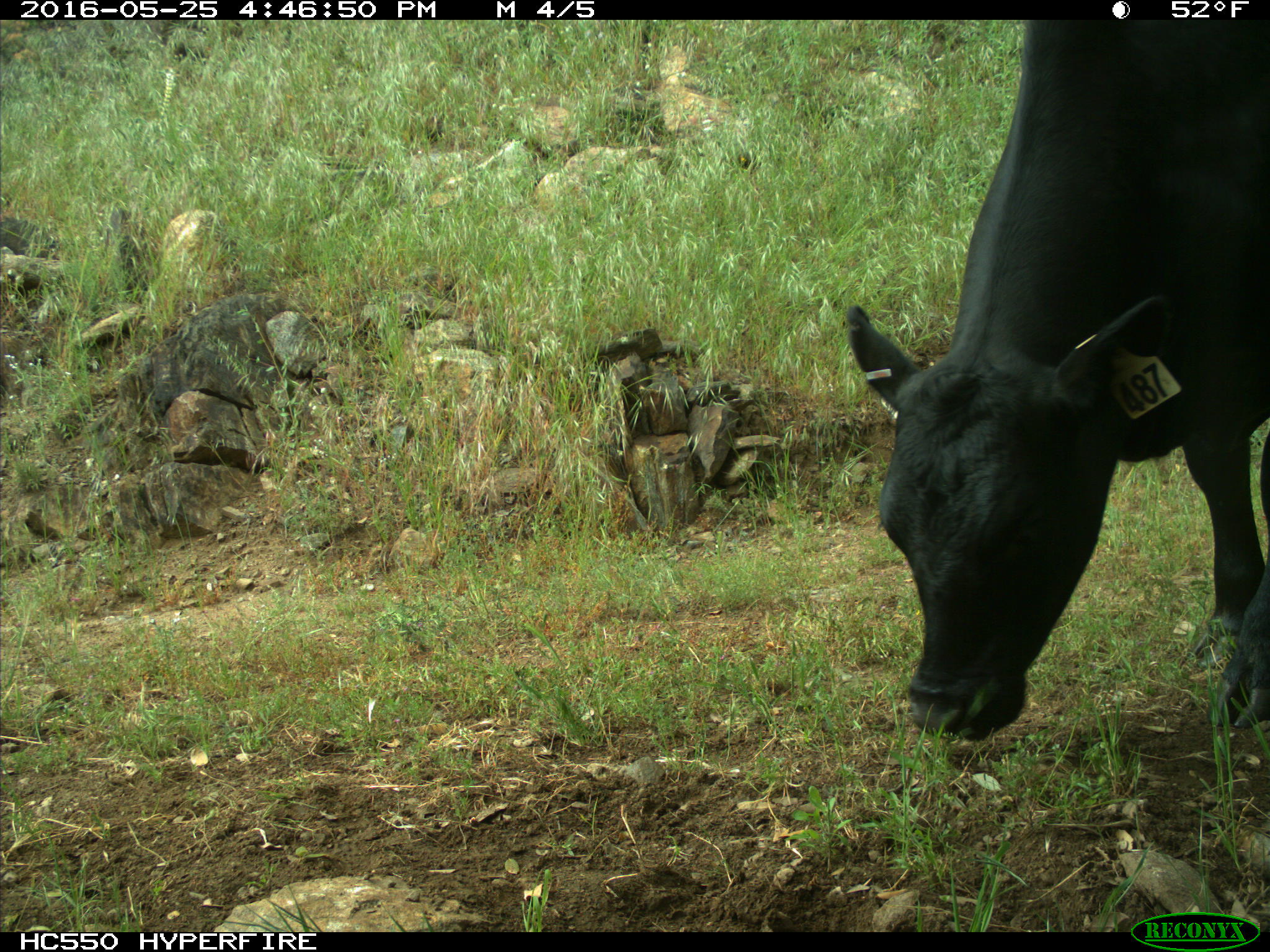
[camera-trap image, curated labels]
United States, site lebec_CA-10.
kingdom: Animalia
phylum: Chordata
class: Mammalia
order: Artiodactyla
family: Bovidae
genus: Bos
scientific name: Bos taurus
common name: domestic cow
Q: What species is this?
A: Bos taurus (domestic cow).